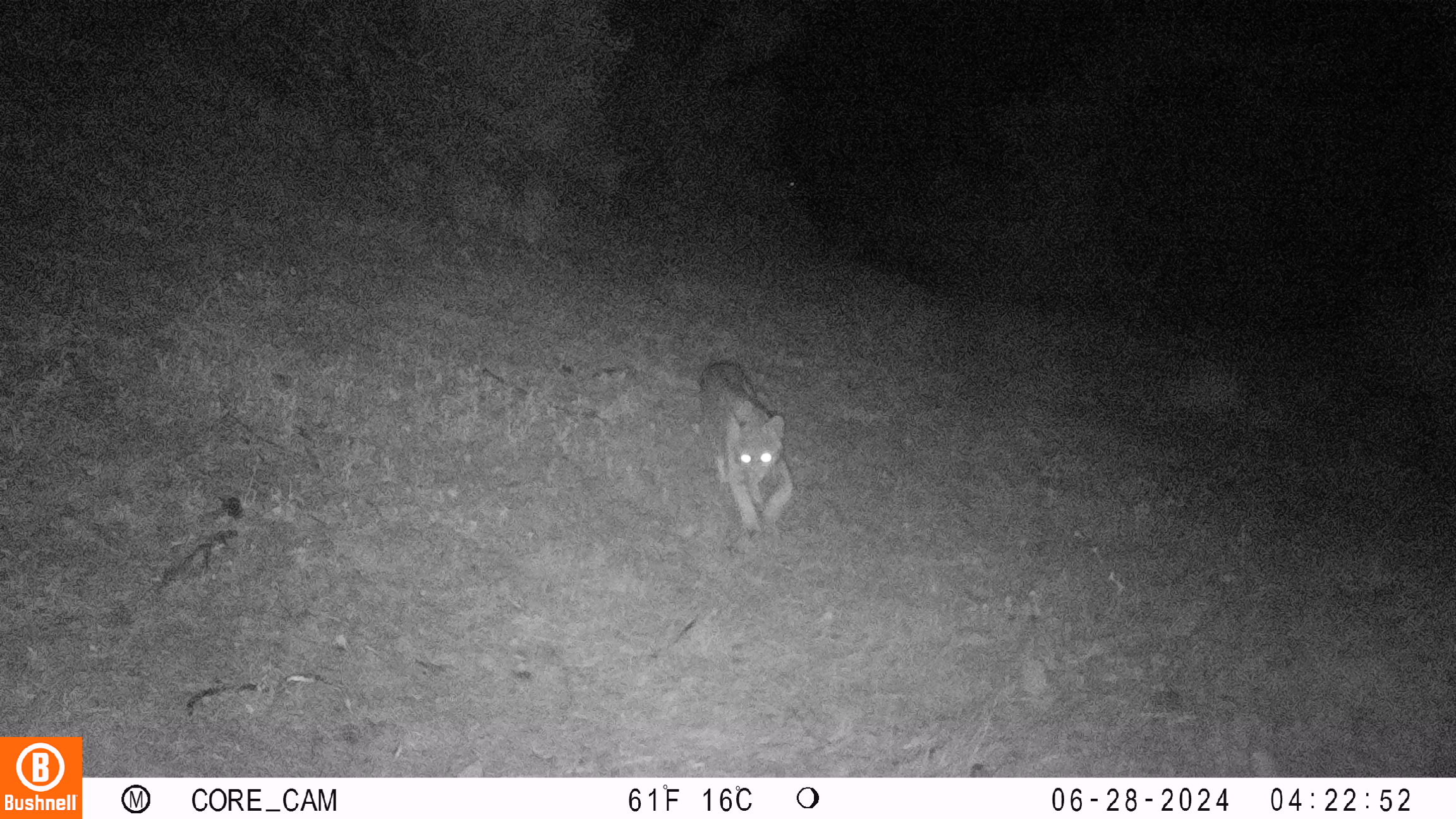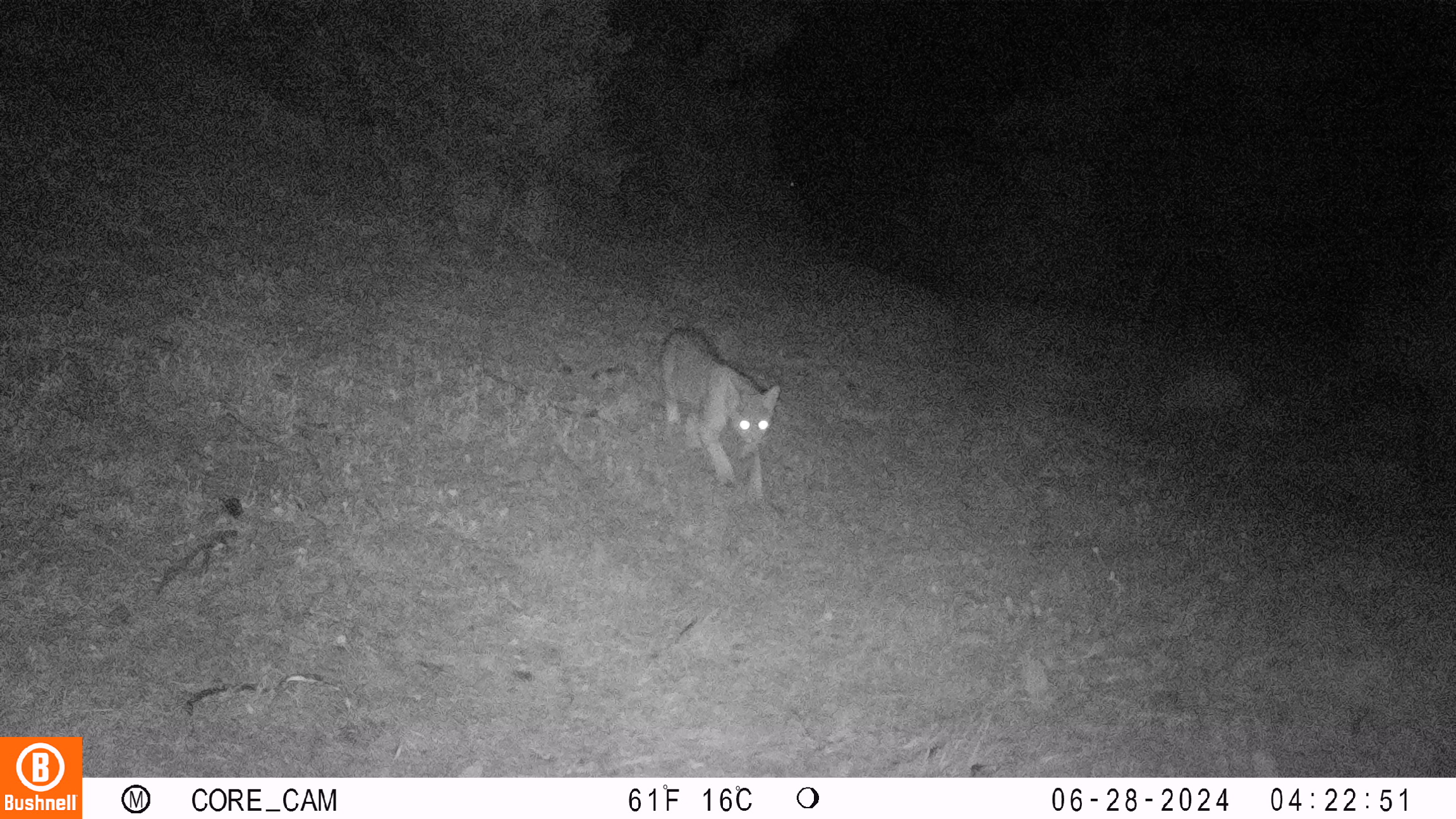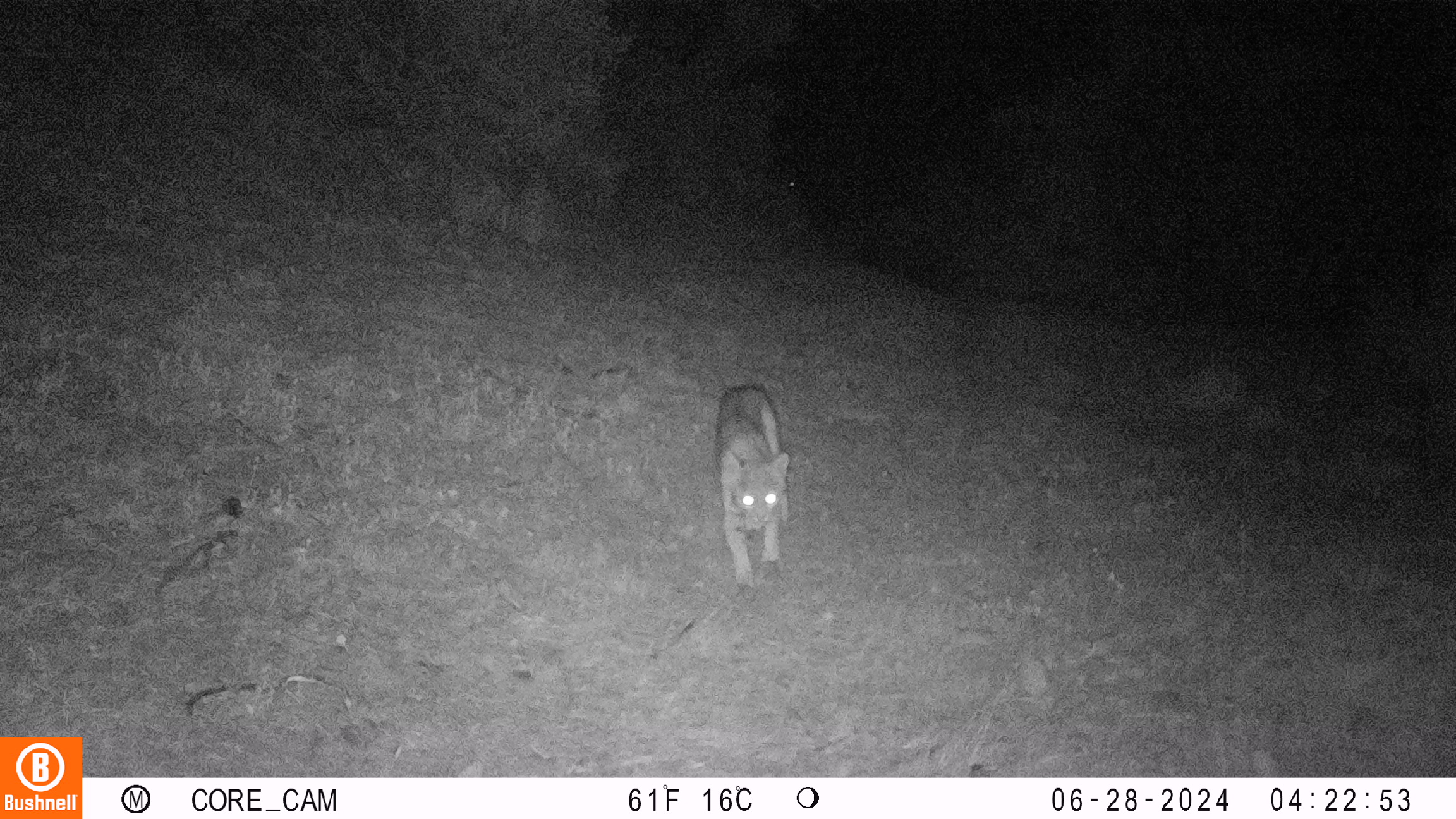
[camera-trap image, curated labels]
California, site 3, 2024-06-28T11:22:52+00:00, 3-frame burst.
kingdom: Animalia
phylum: Chordata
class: Mammalia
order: Carnivora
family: Felidae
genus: Lynx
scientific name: Lynx rufus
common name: bobcat